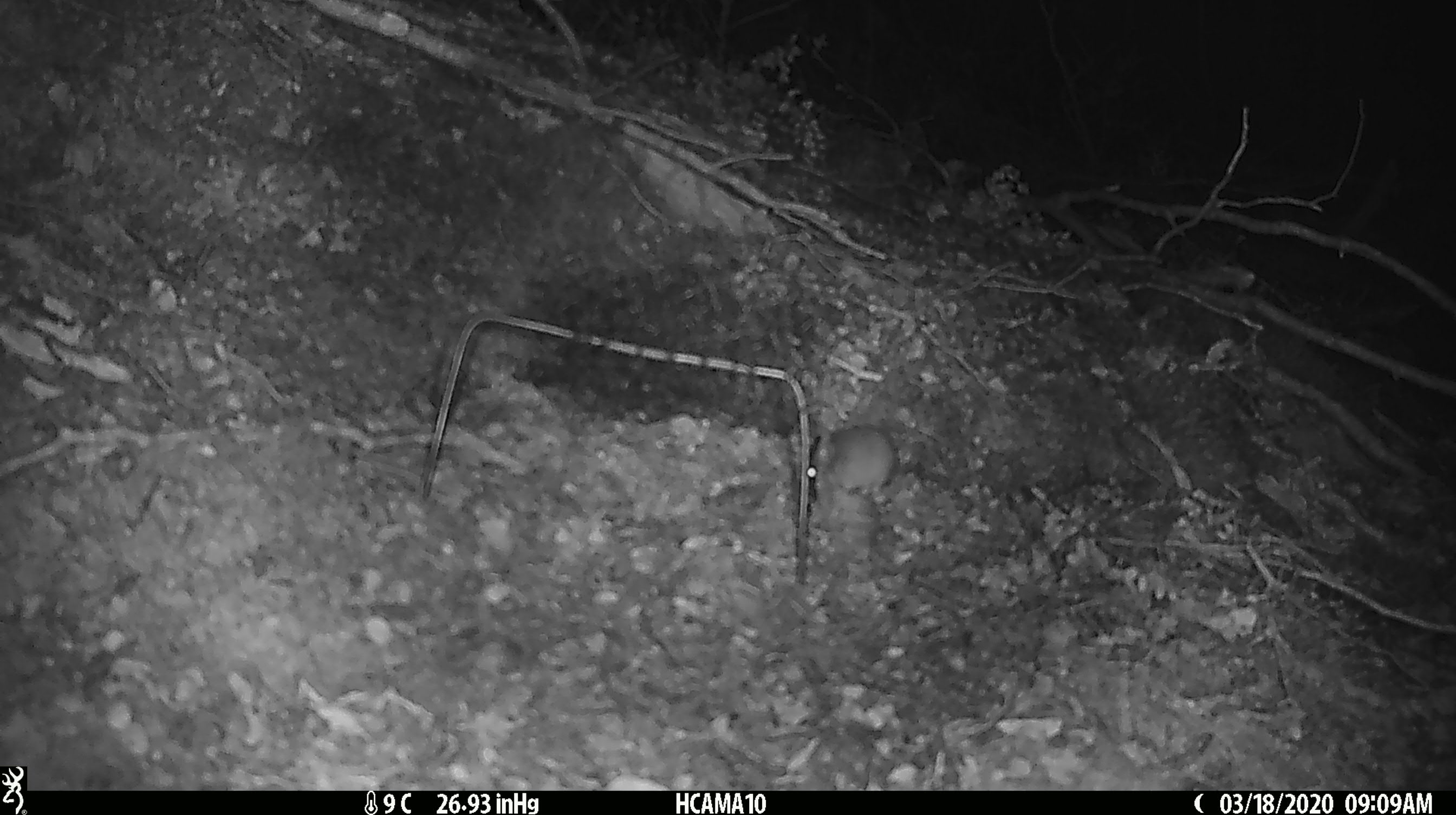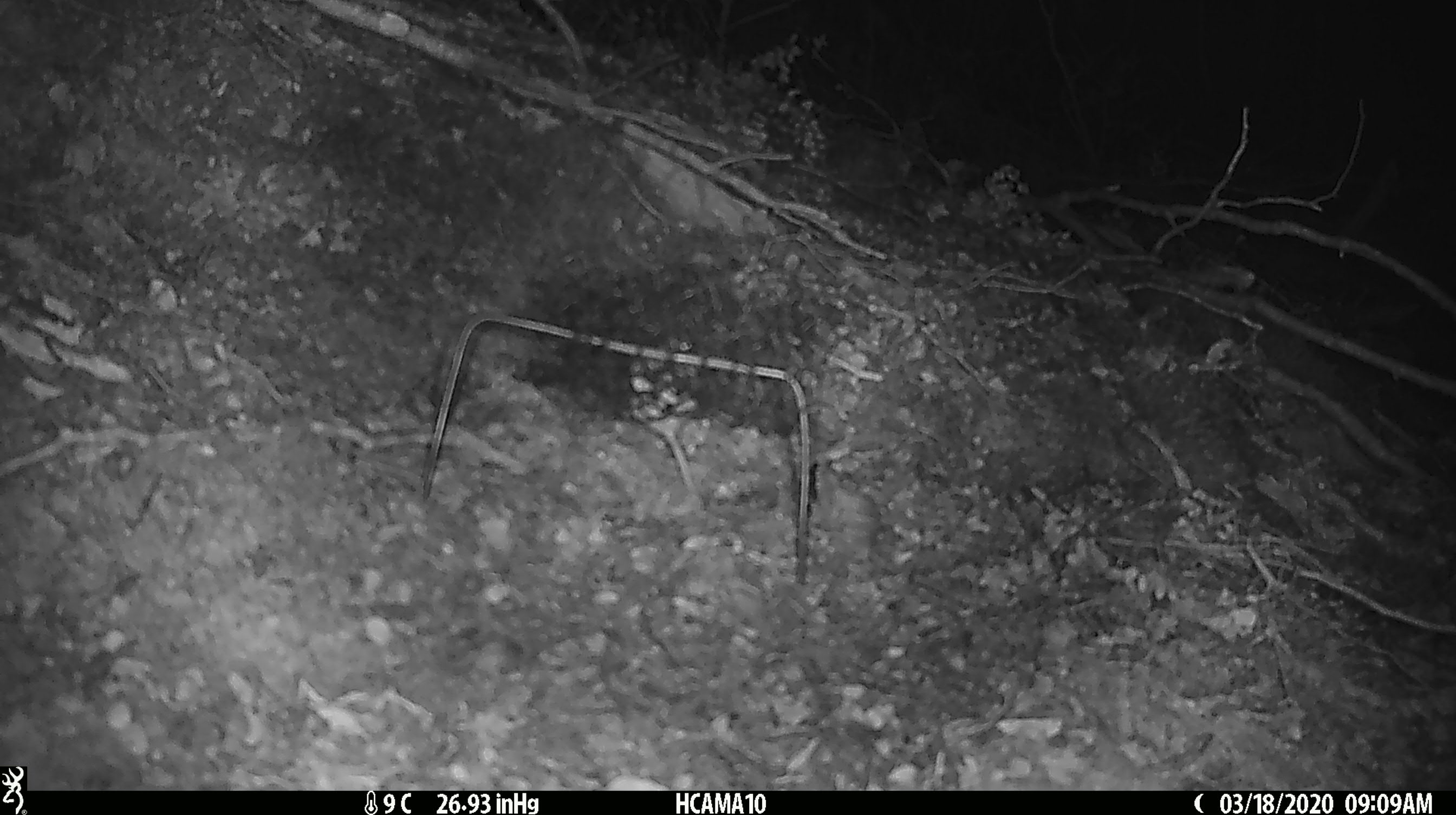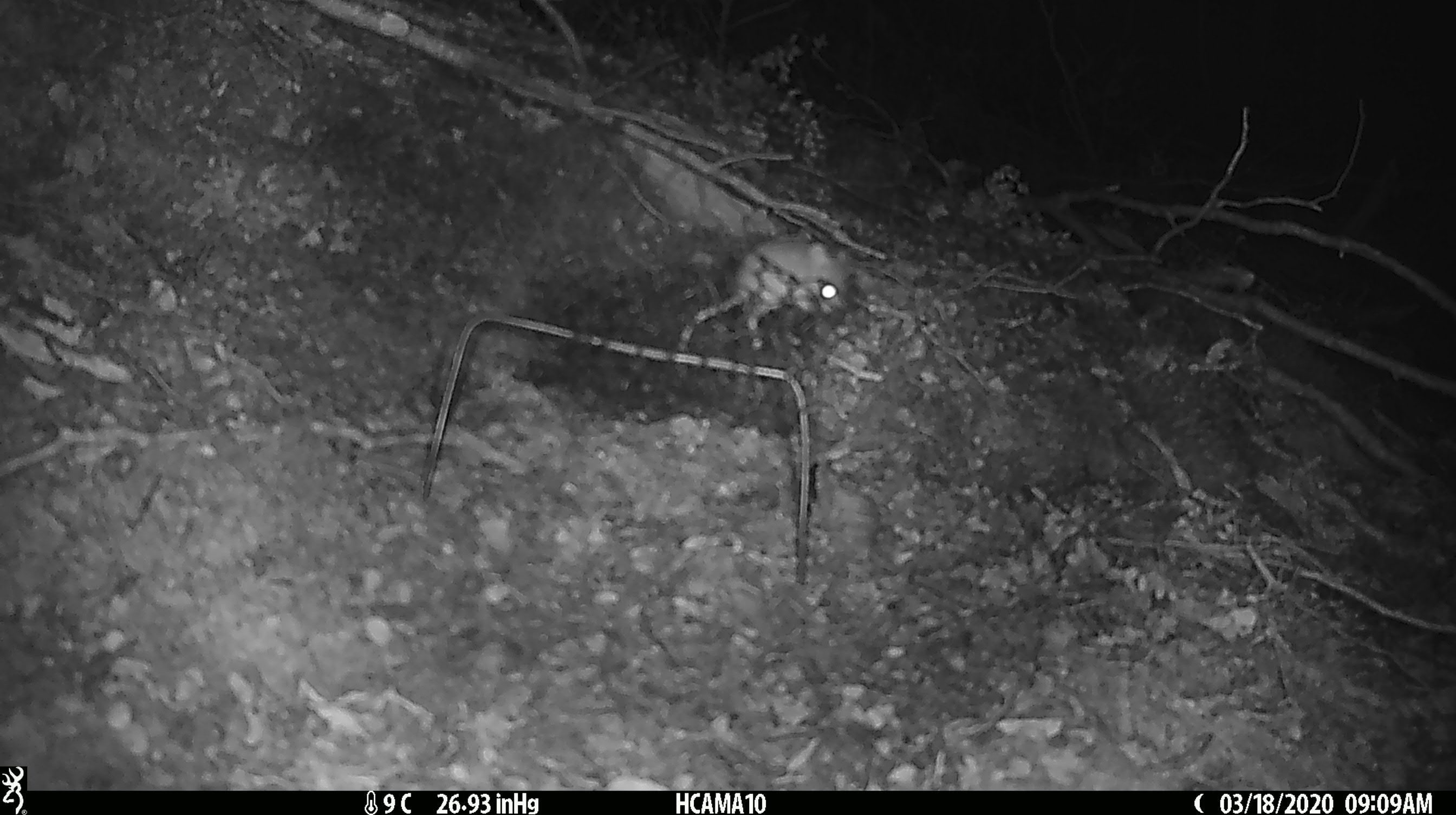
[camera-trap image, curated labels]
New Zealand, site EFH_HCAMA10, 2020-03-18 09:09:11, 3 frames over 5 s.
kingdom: Animalia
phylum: Chordata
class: Mammalia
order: Rodentia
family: Muridae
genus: Mus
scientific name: Mus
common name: mouse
Mouse (Mus).